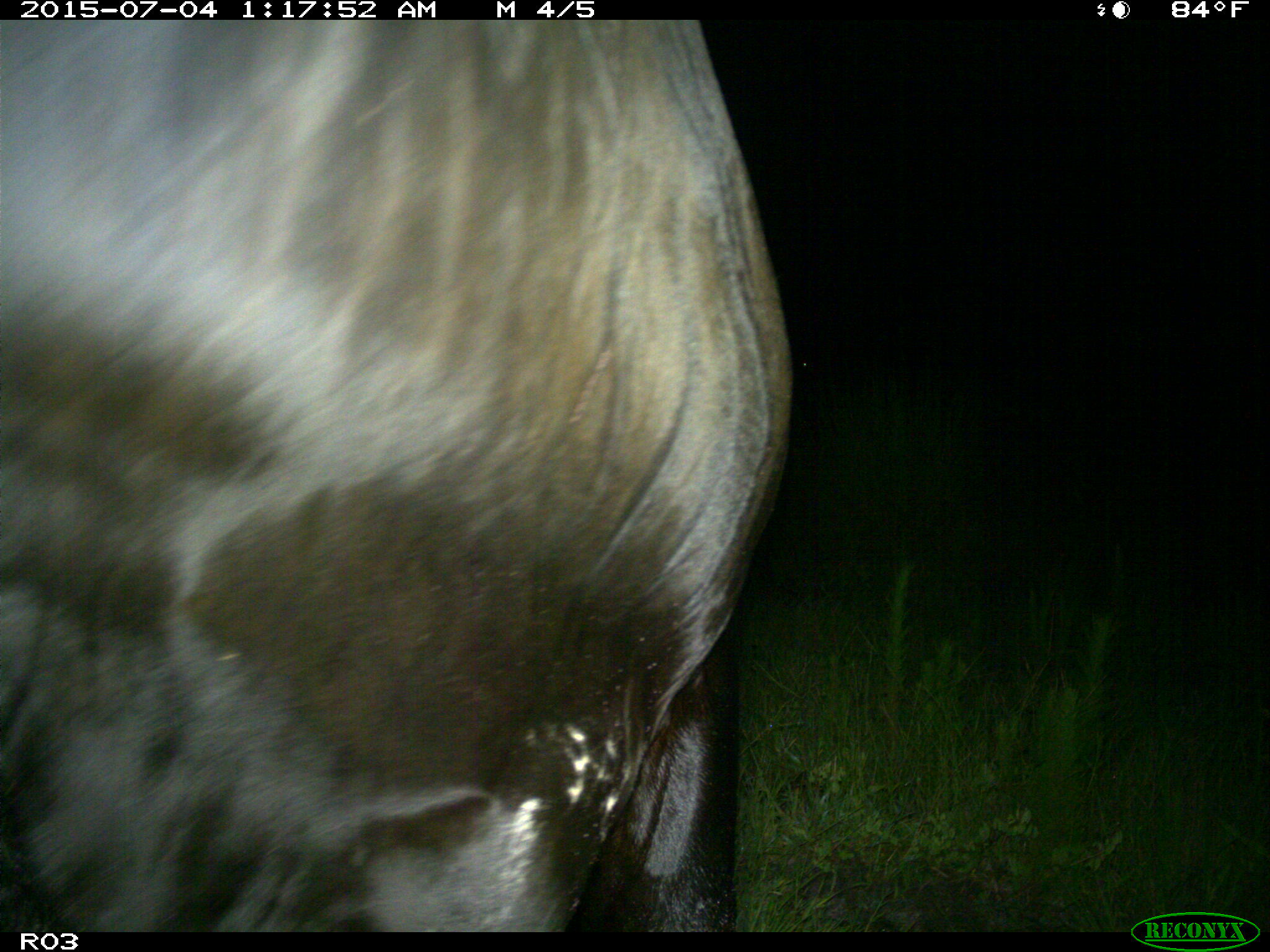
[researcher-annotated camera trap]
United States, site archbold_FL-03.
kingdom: Animalia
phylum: Chordata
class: Mammalia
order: Artiodactyla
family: Bovidae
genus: Bos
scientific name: Bos taurus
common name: domestic cow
Bos taurus (domestic cow).